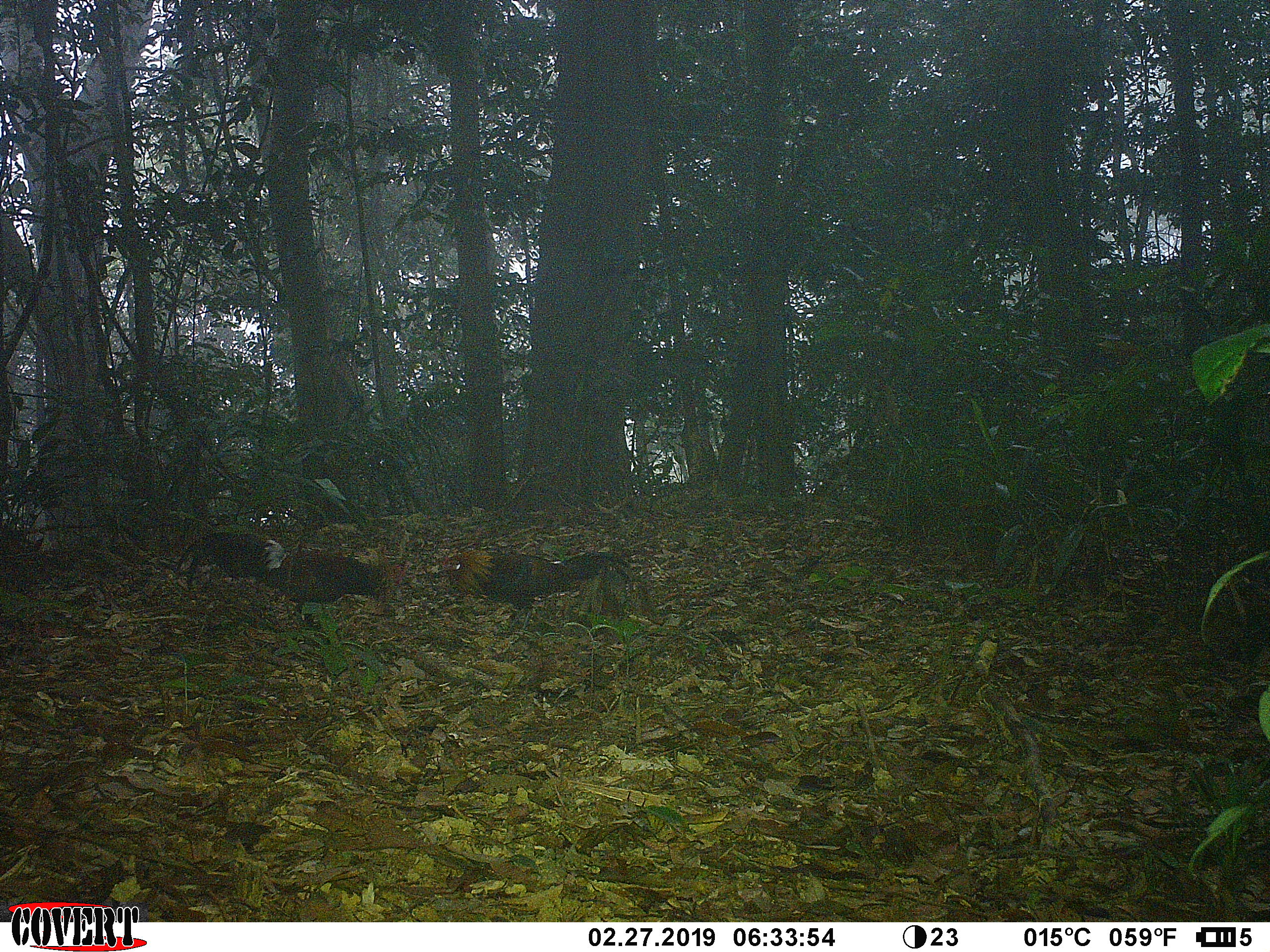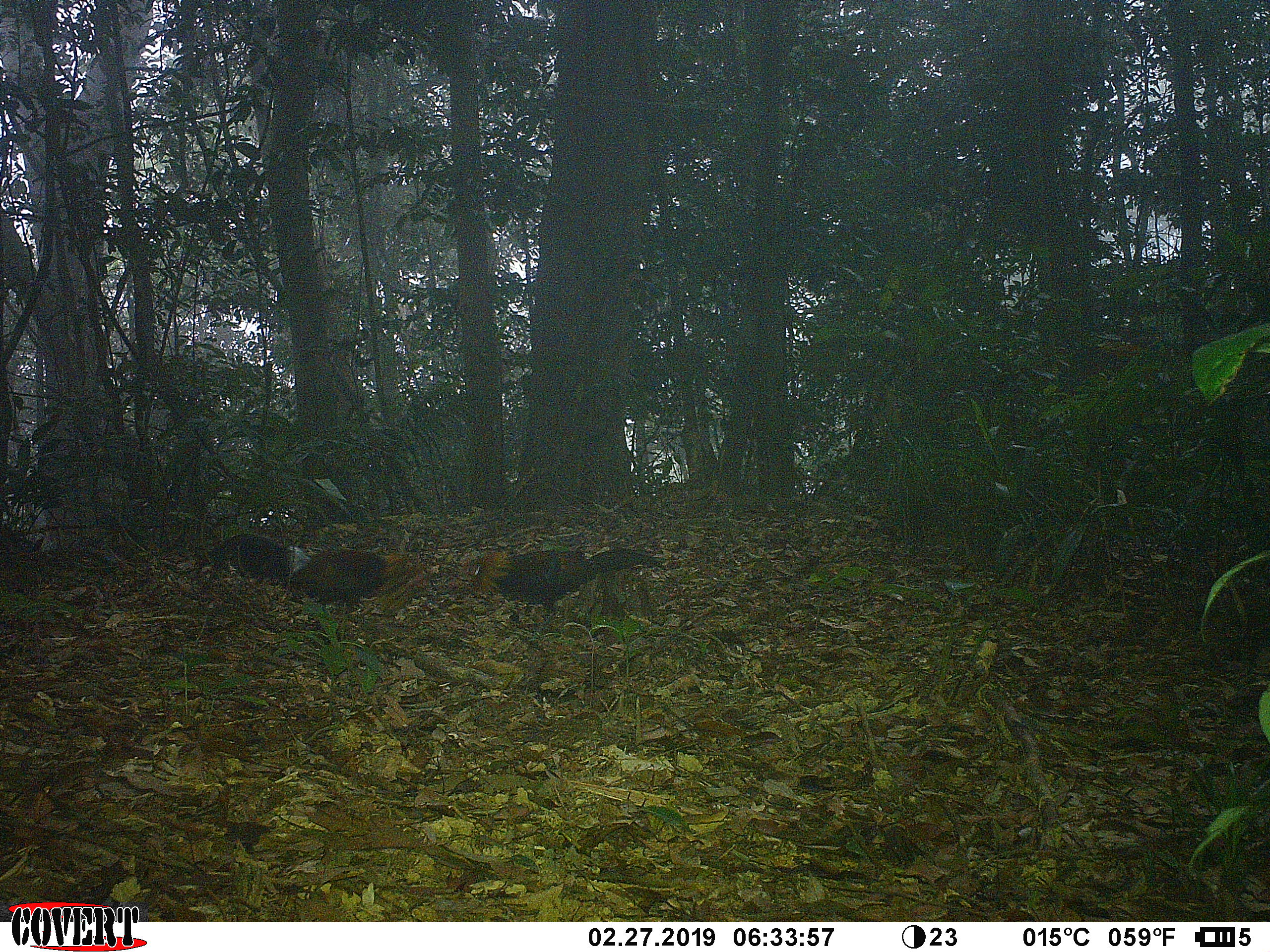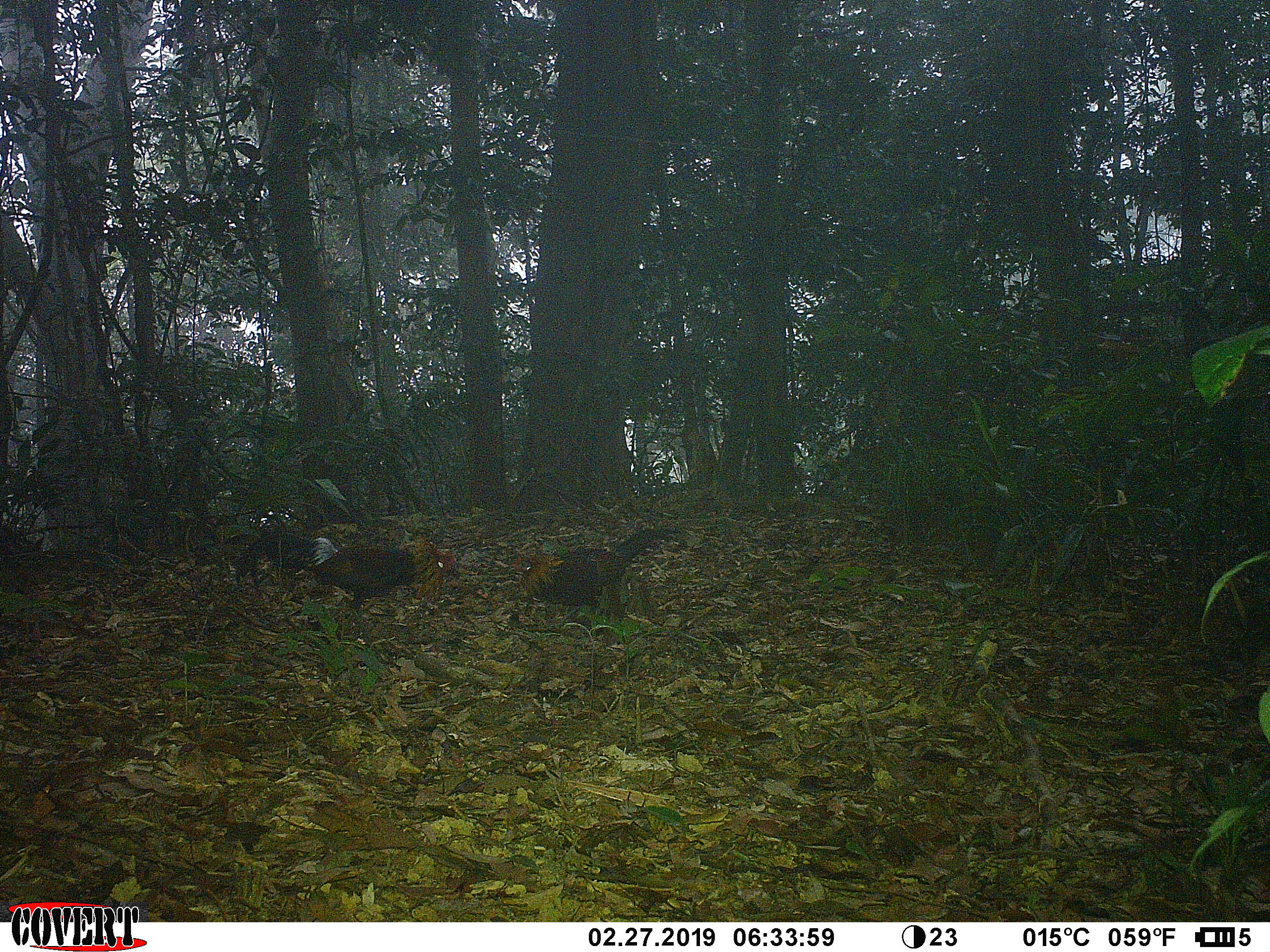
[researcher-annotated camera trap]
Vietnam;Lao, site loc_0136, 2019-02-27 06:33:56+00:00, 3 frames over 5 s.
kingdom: Animalia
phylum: Chordata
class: Aves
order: Galliformes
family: Phasianidae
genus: Gallus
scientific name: Gallus gallus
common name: red junglefowl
Red junglefowl (Gallus gallus). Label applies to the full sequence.